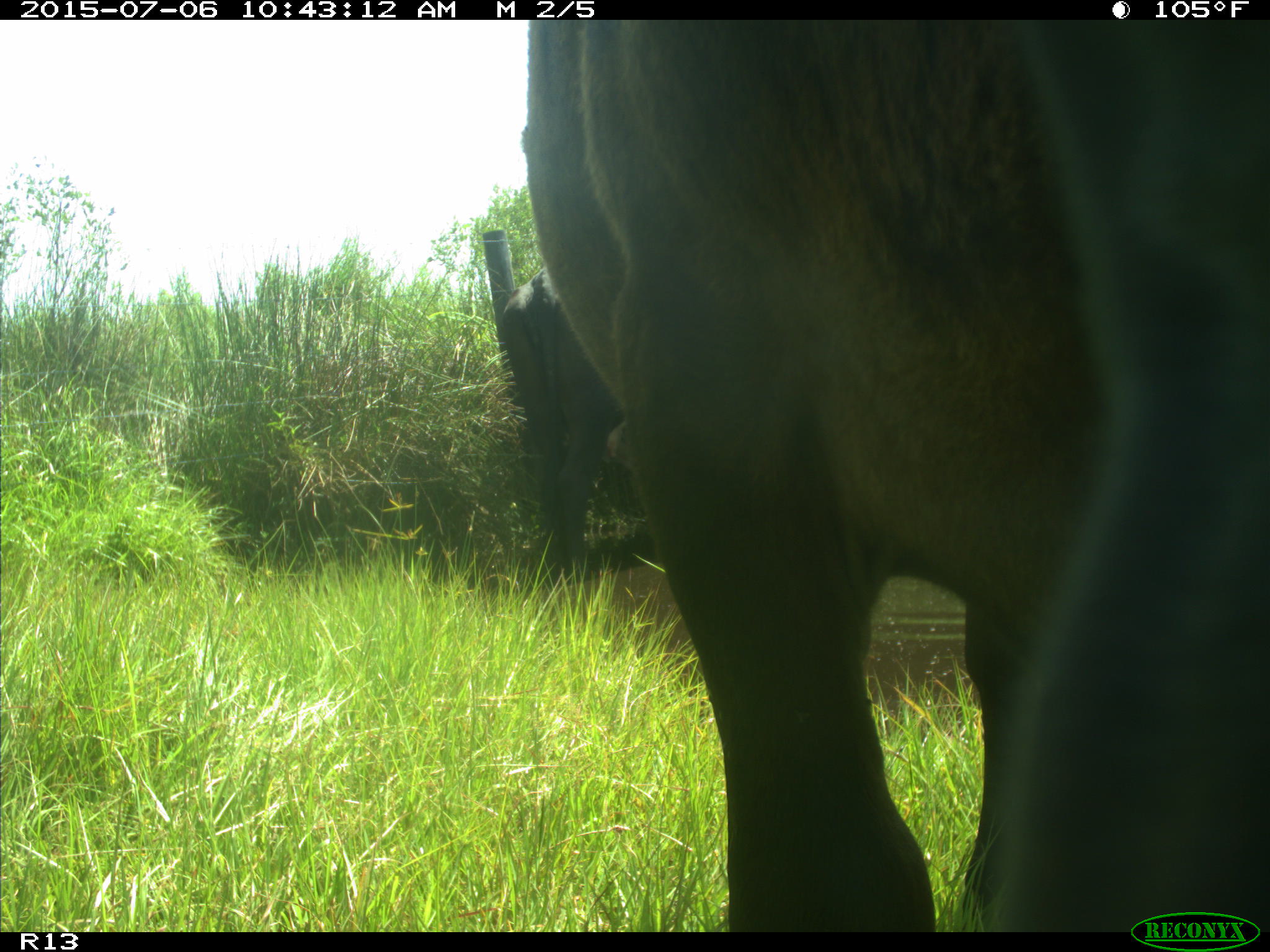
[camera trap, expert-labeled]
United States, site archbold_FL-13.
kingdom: Animalia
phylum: Chordata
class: Mammalia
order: Artiodactyla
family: Bovidae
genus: Bos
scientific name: Bos taurus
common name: domestic cow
Bos taurus (domestic cow).